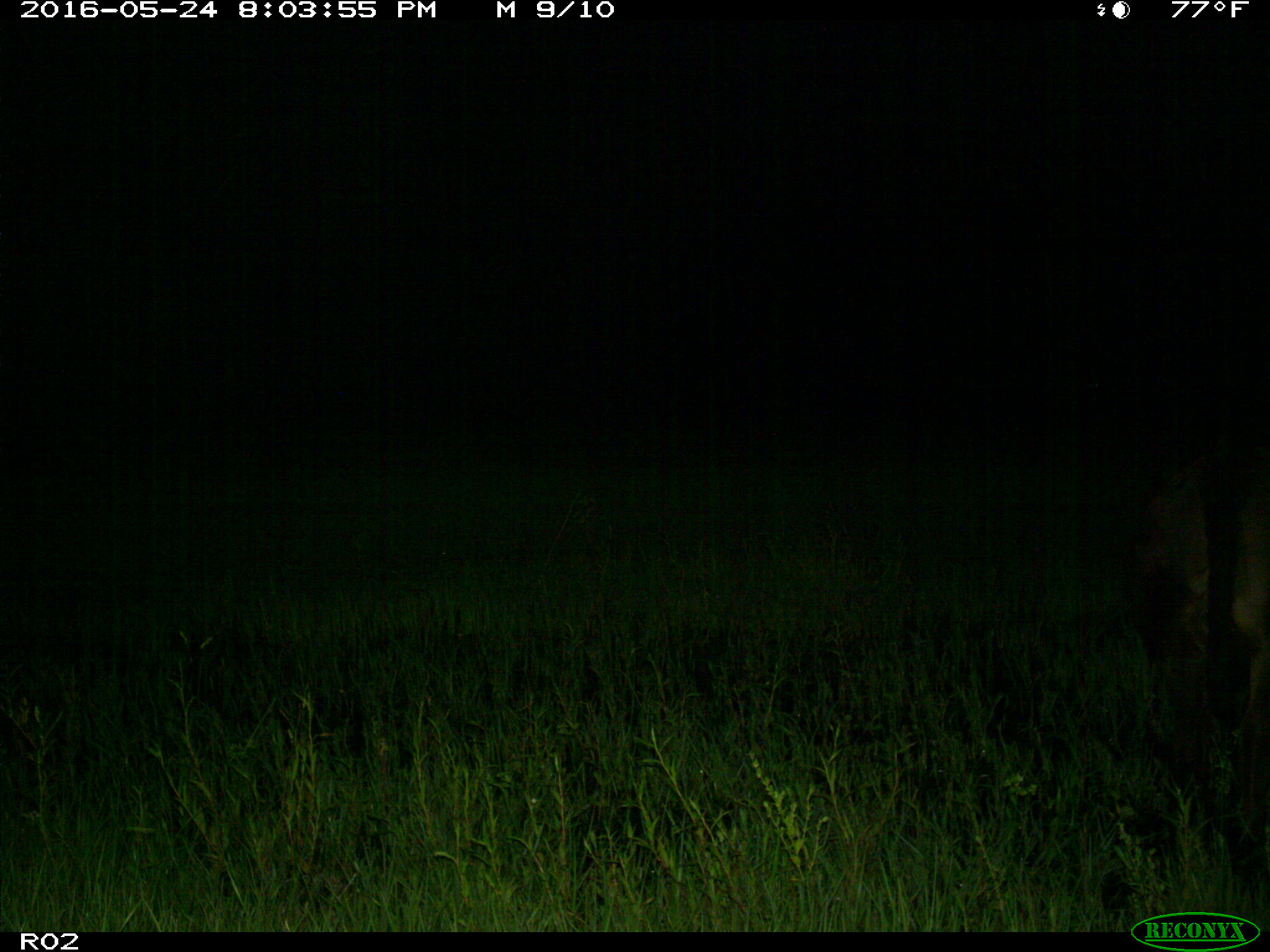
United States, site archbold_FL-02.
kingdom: Animalia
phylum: Chordata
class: Mammalia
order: Artiodactyla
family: Bovidae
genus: Bos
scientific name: Bos taurus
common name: domestic cow